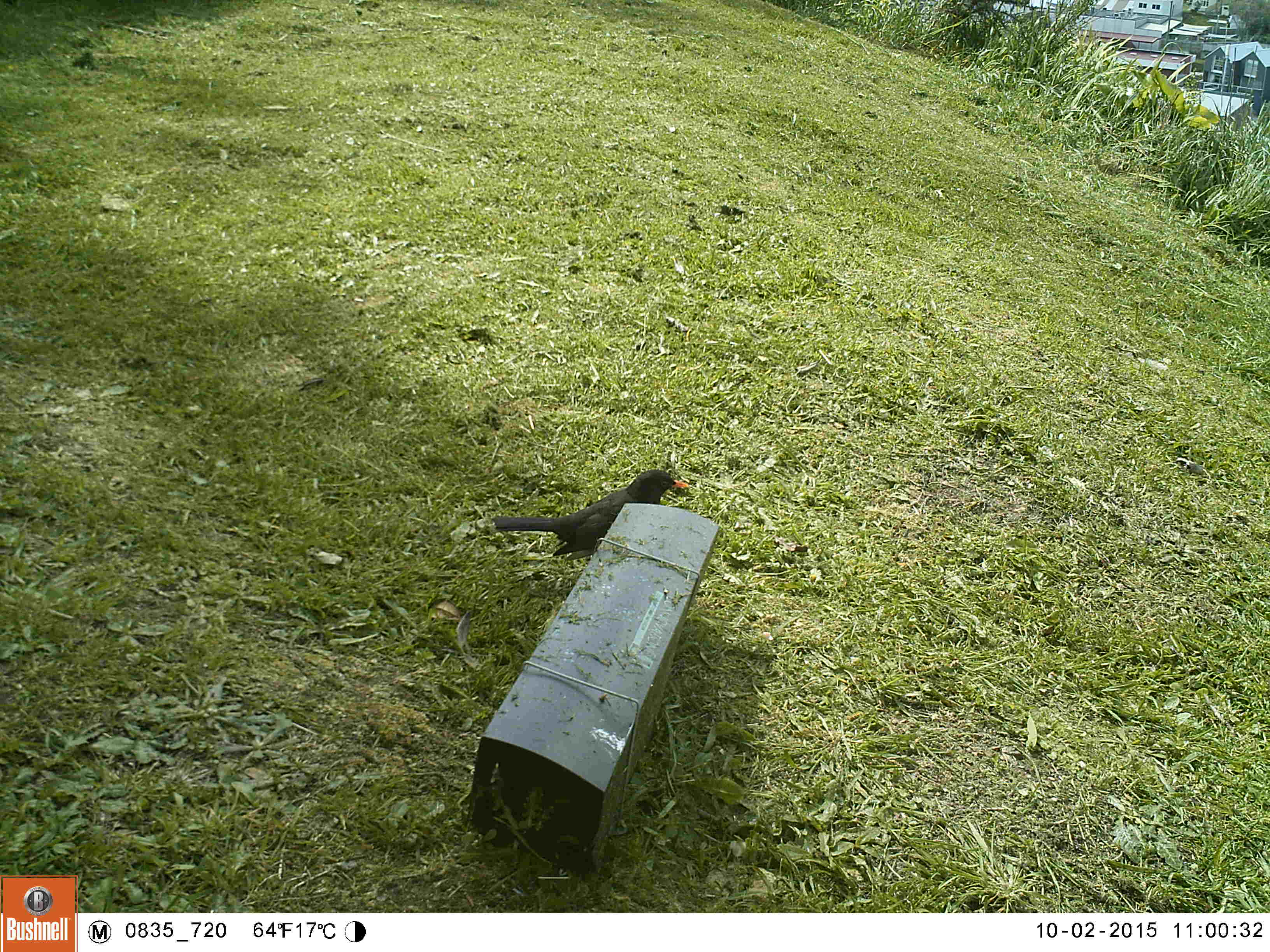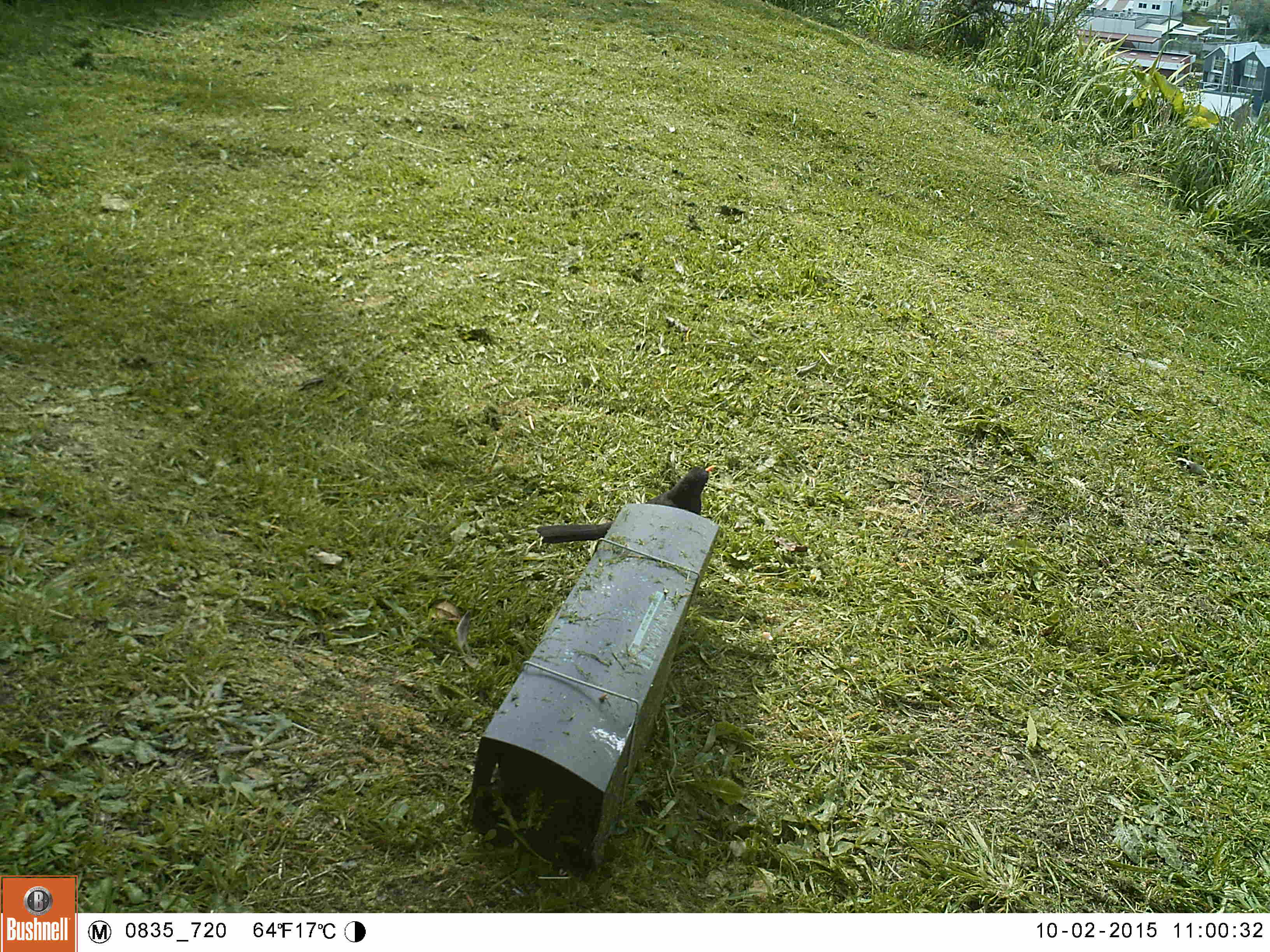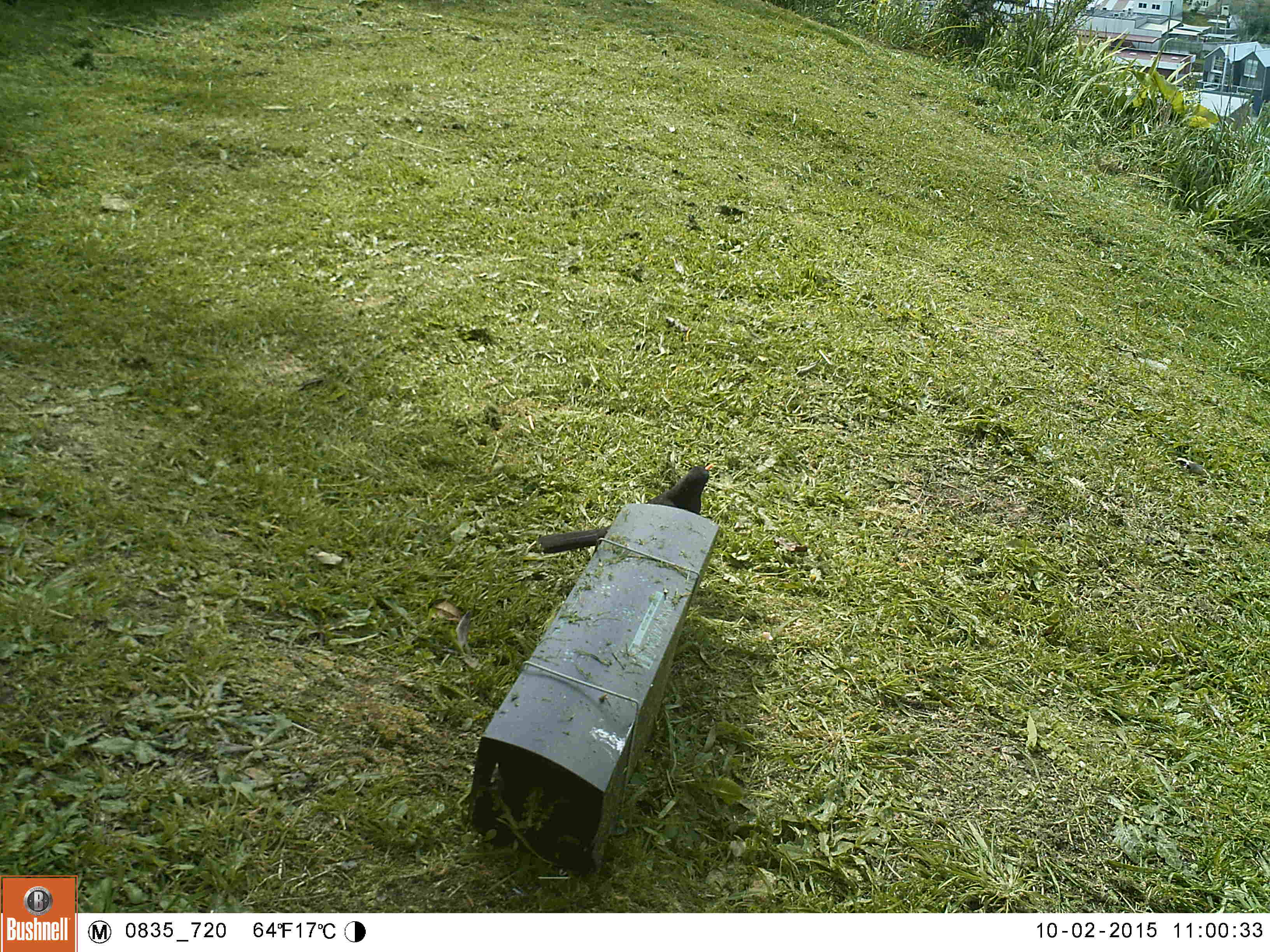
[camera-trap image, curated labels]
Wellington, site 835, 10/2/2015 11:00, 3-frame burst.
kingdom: Animalia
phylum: Chordata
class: Aves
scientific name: Aves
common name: bird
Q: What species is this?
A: Bird (Aves).